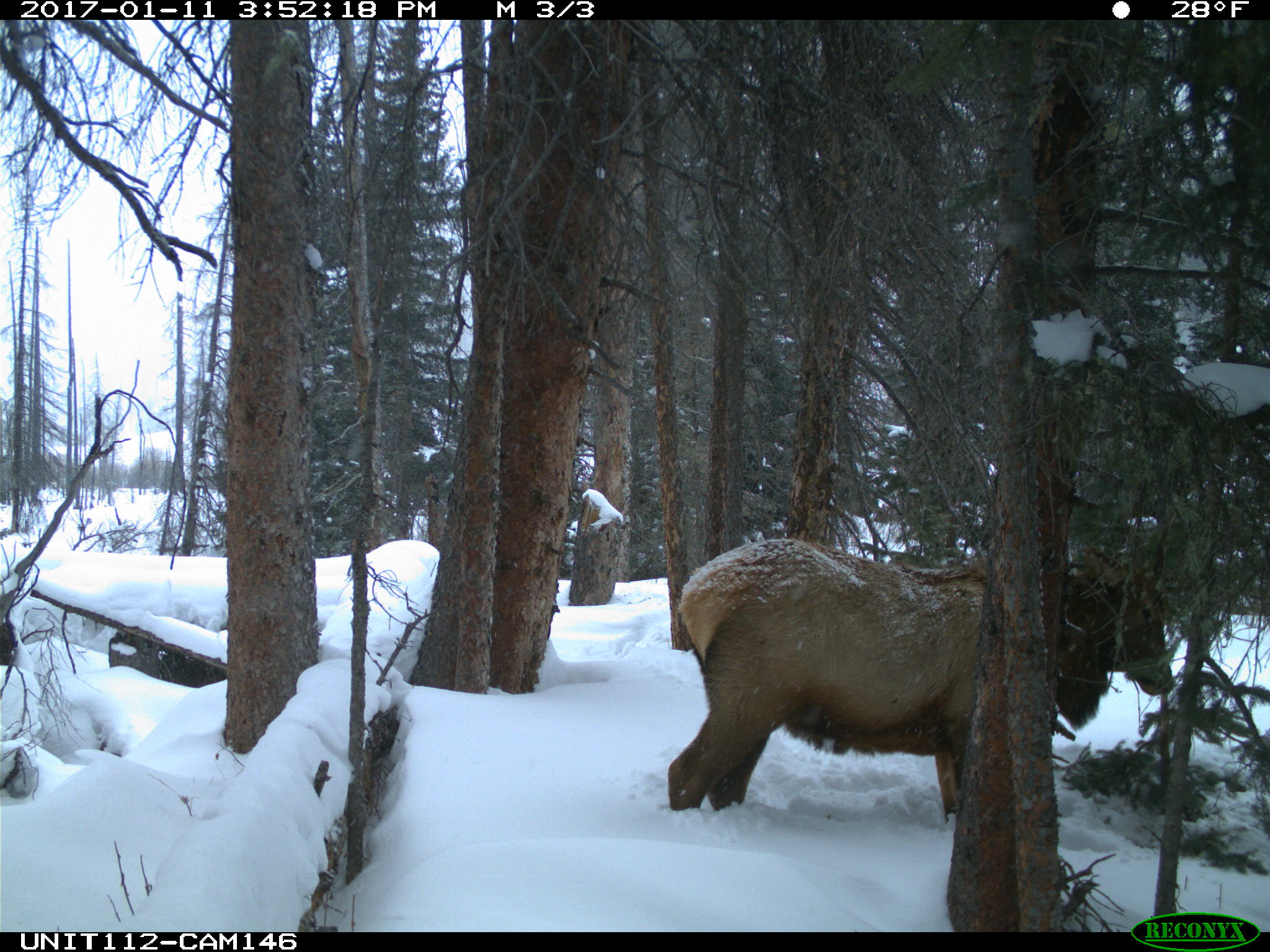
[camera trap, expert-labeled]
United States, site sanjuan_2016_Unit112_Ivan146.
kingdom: Animalia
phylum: Chordata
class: Mammalia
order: Artiodactyla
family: Cervidae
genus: Cervus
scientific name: Cervus elaphus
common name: red deer